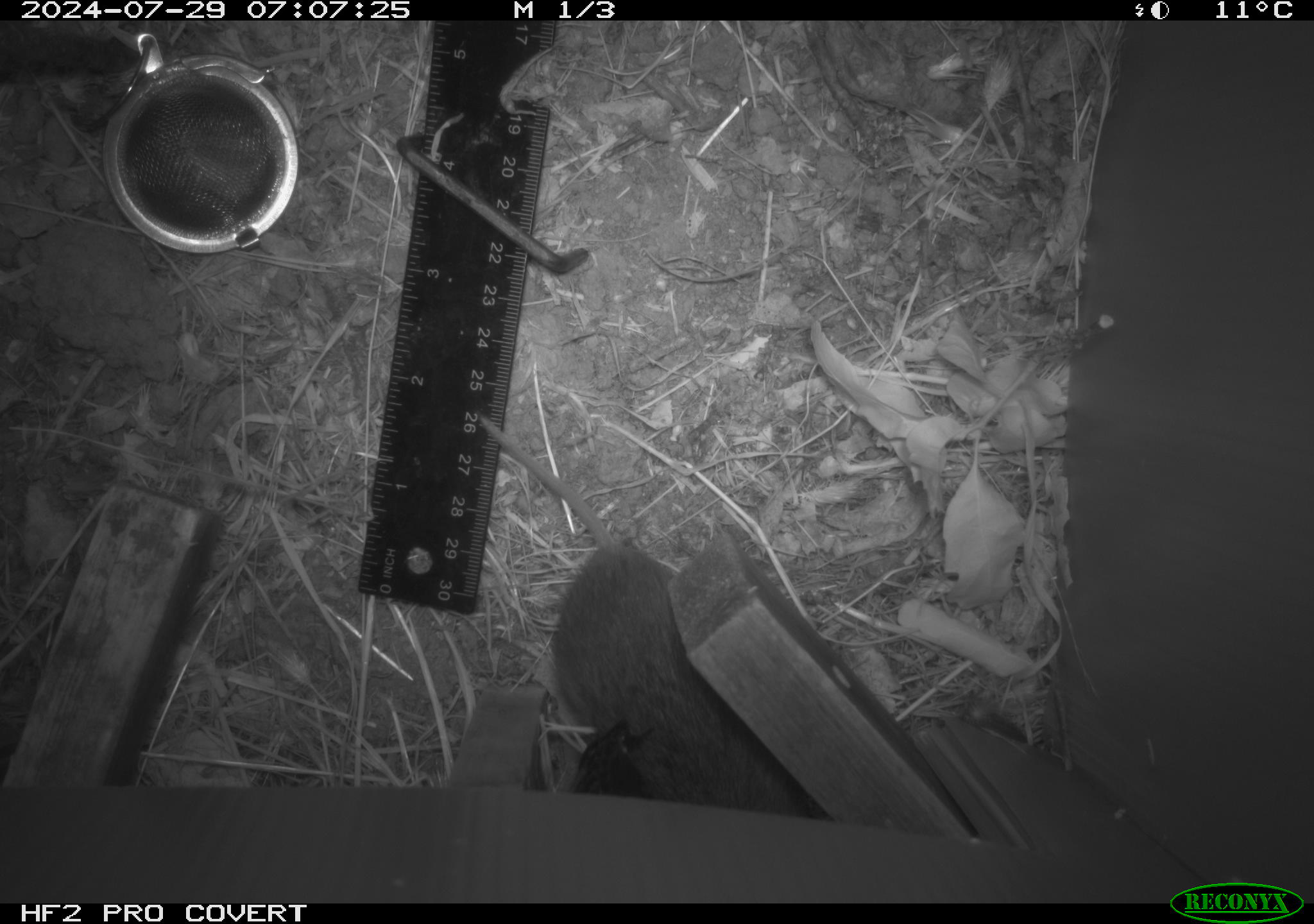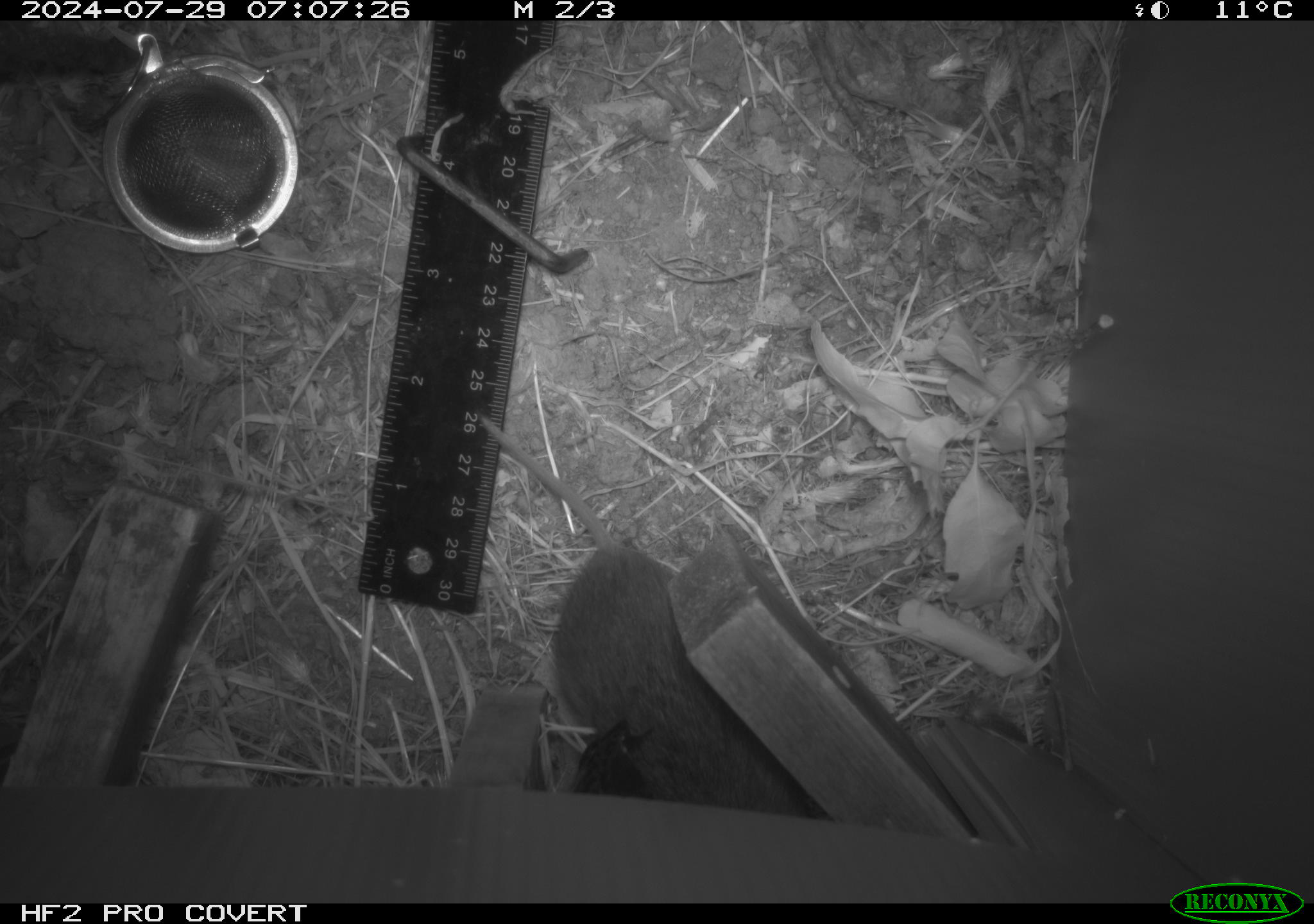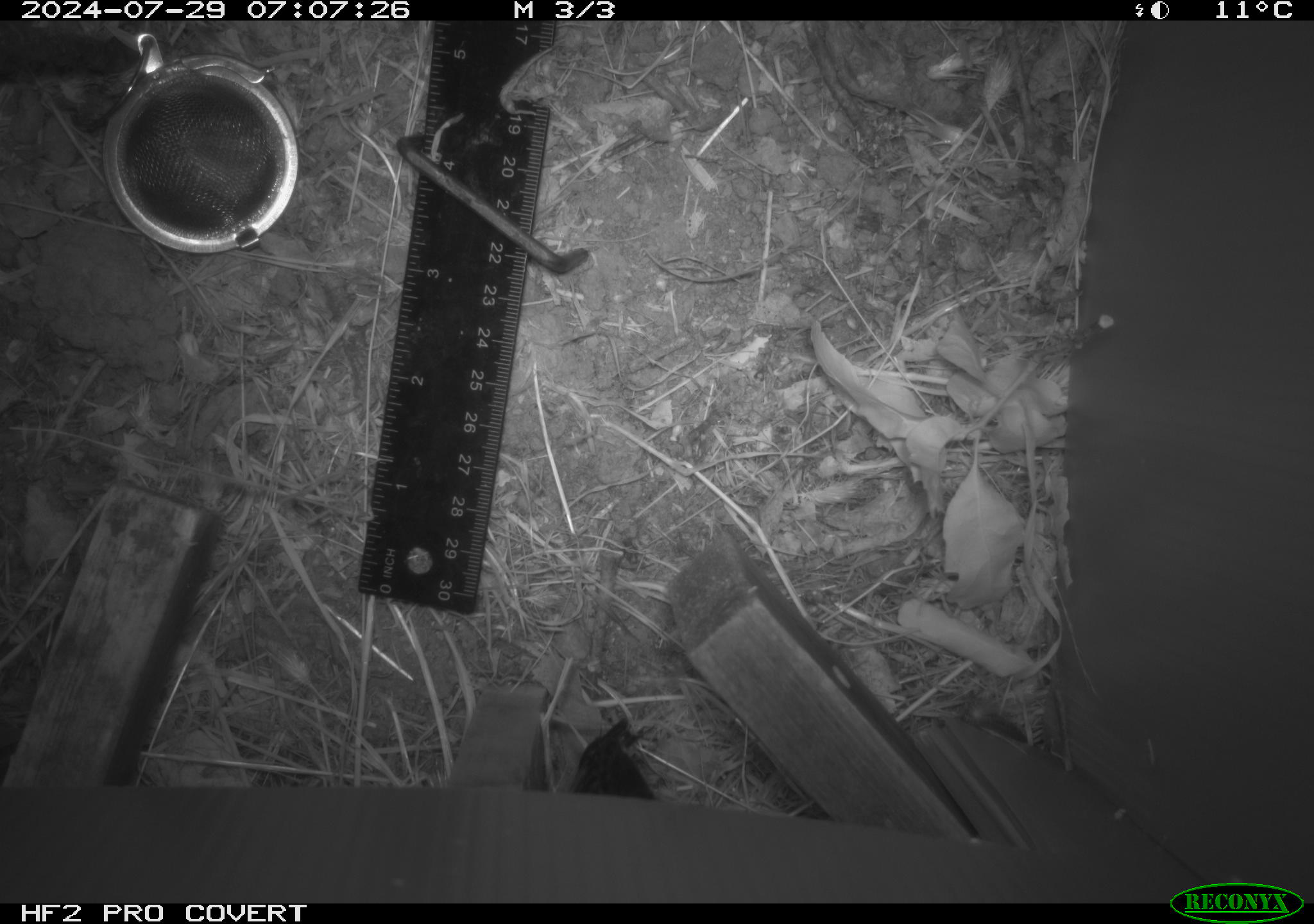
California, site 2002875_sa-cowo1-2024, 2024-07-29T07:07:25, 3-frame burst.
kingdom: Animalia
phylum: Chordata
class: Mammalia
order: Rodentia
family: Cricetidae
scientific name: Arvicolinae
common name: voles, lemmings, and muskrats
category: arvicolinae subfamily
Arvicolinae subfamily (voles, lemmings, and muskrats) (Arvicolinae).